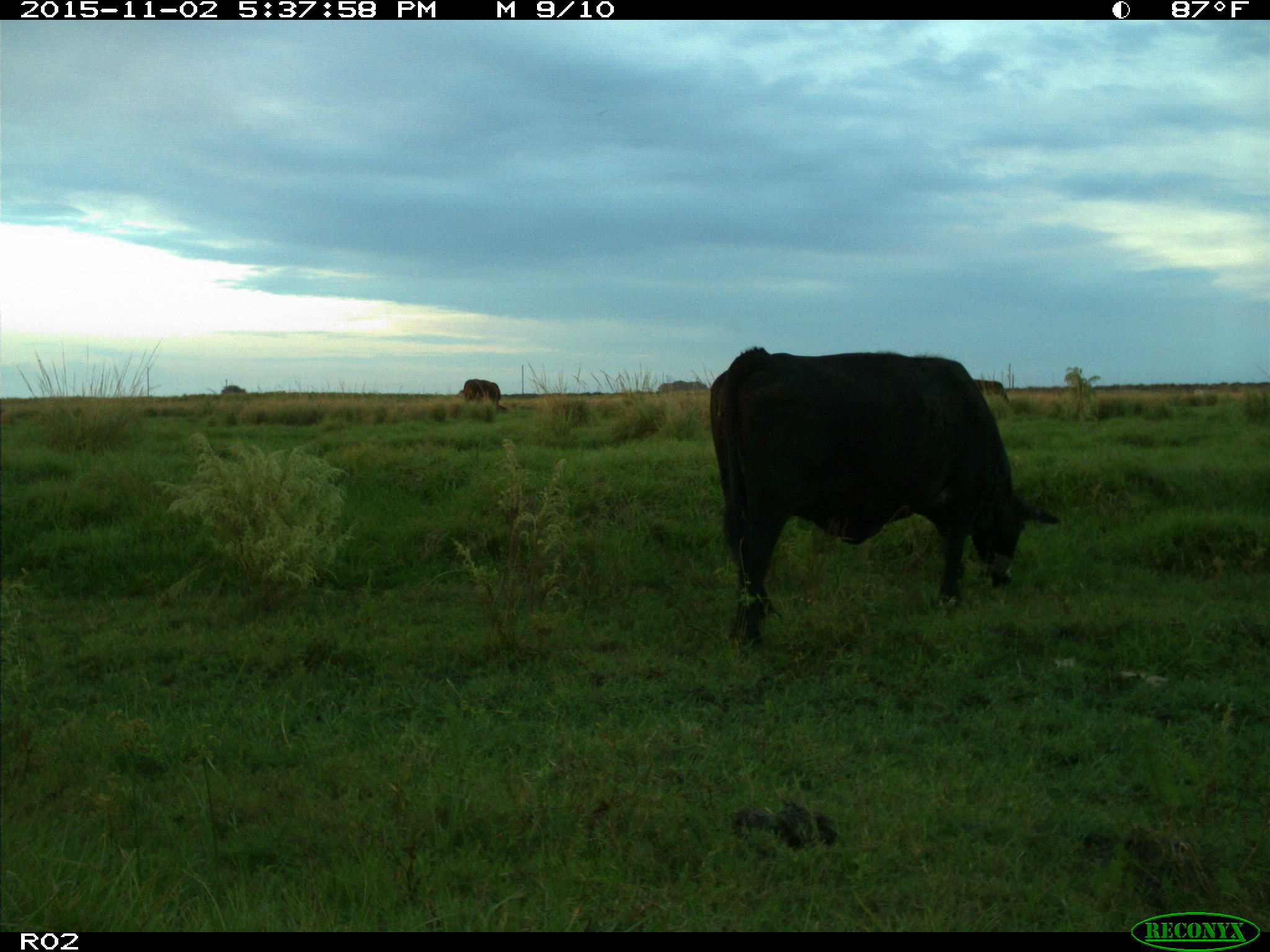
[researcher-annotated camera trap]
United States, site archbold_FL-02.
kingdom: Animalia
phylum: Chordata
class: Mammalia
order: Artiodactyla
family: Bovidae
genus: Bos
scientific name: Bos taurus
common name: domestic cow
Bos taurus (domestic cow).